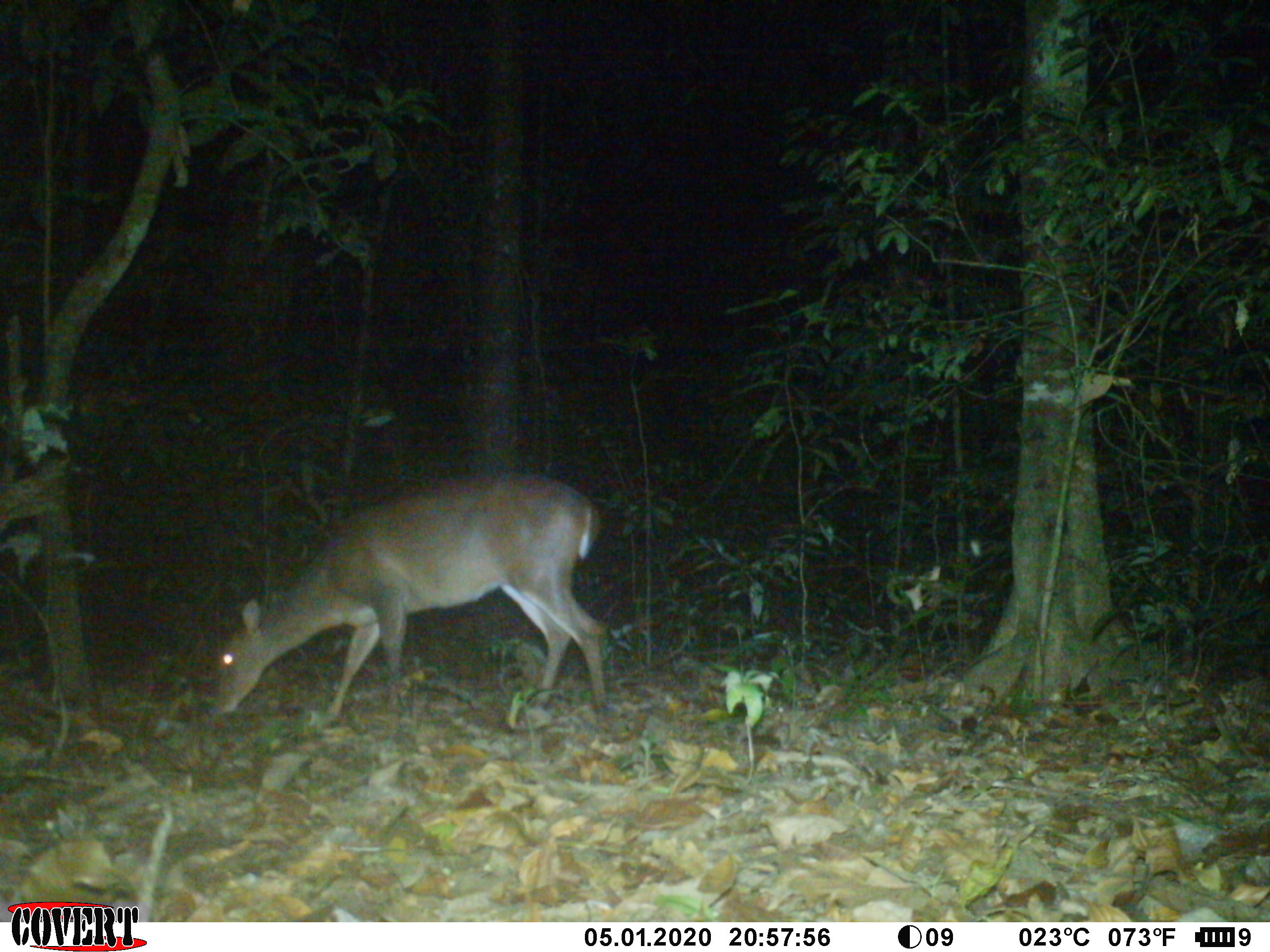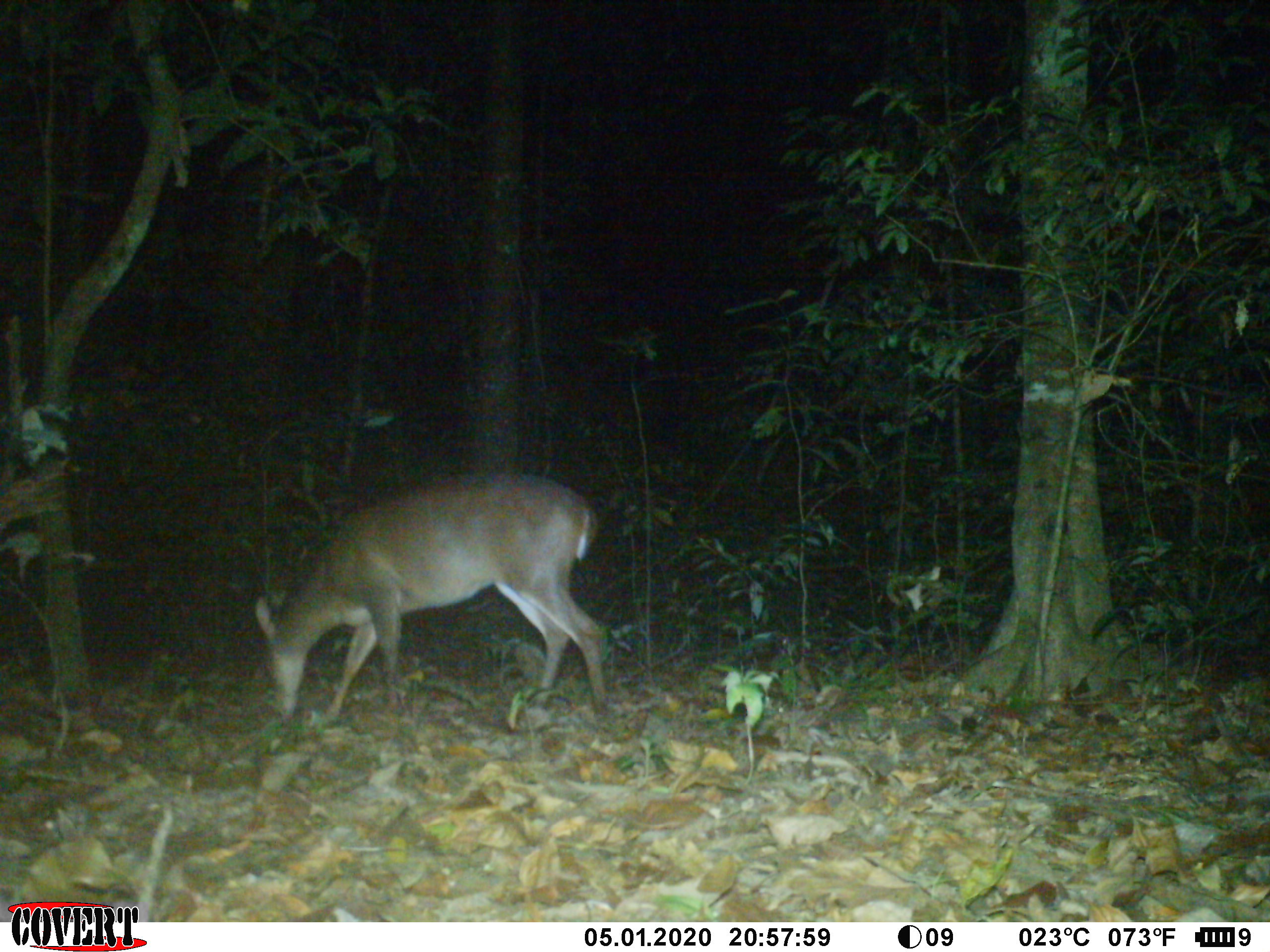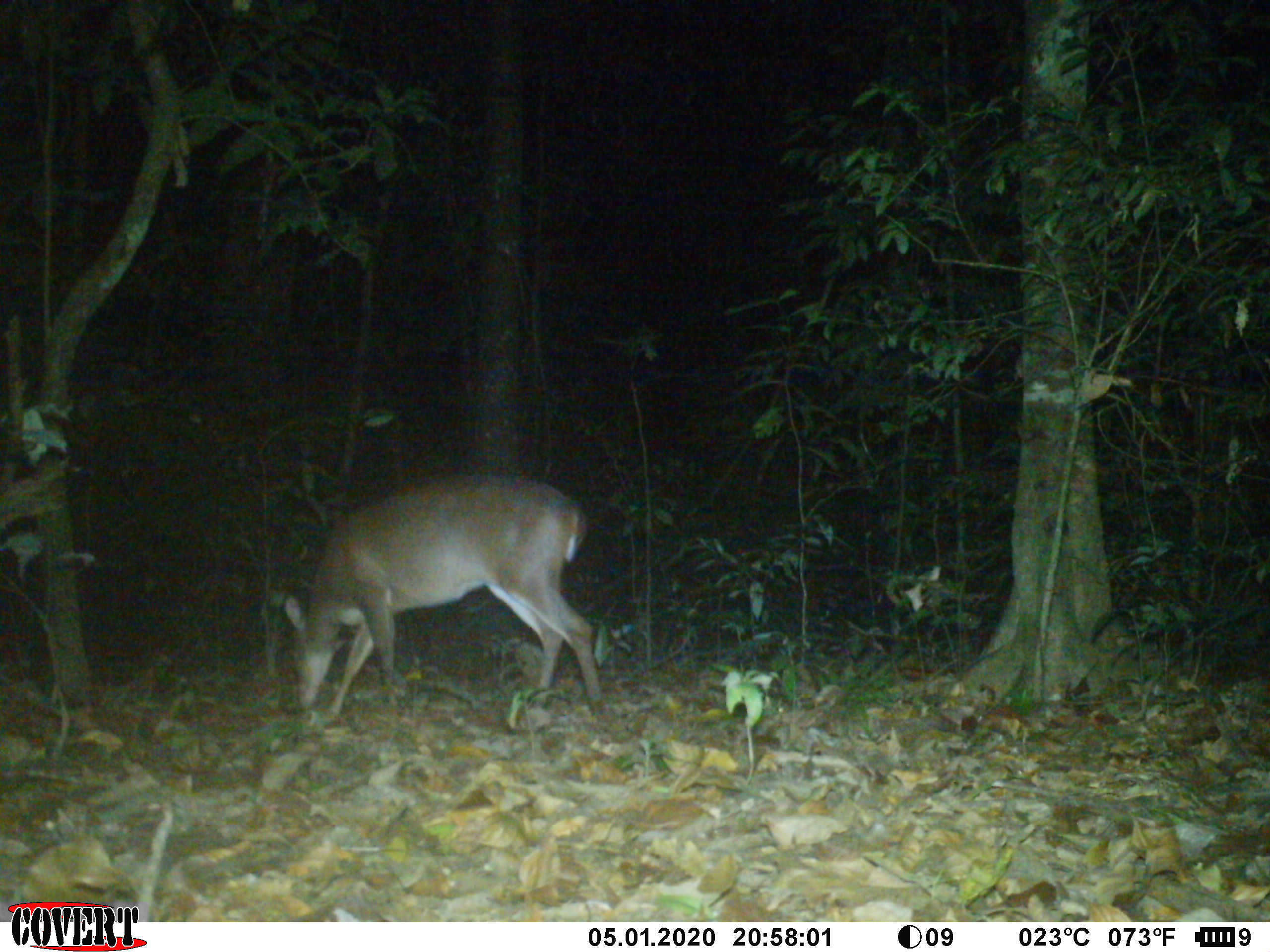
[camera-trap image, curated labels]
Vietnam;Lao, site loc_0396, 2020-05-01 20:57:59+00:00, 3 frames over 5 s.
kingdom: Animalia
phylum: Chordata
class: Mammalia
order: Artiodactyla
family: Cervidae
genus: Muntiacus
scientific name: Muntiacus vuquangensis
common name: large-antlered muntjac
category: large antlered muntjac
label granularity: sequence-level